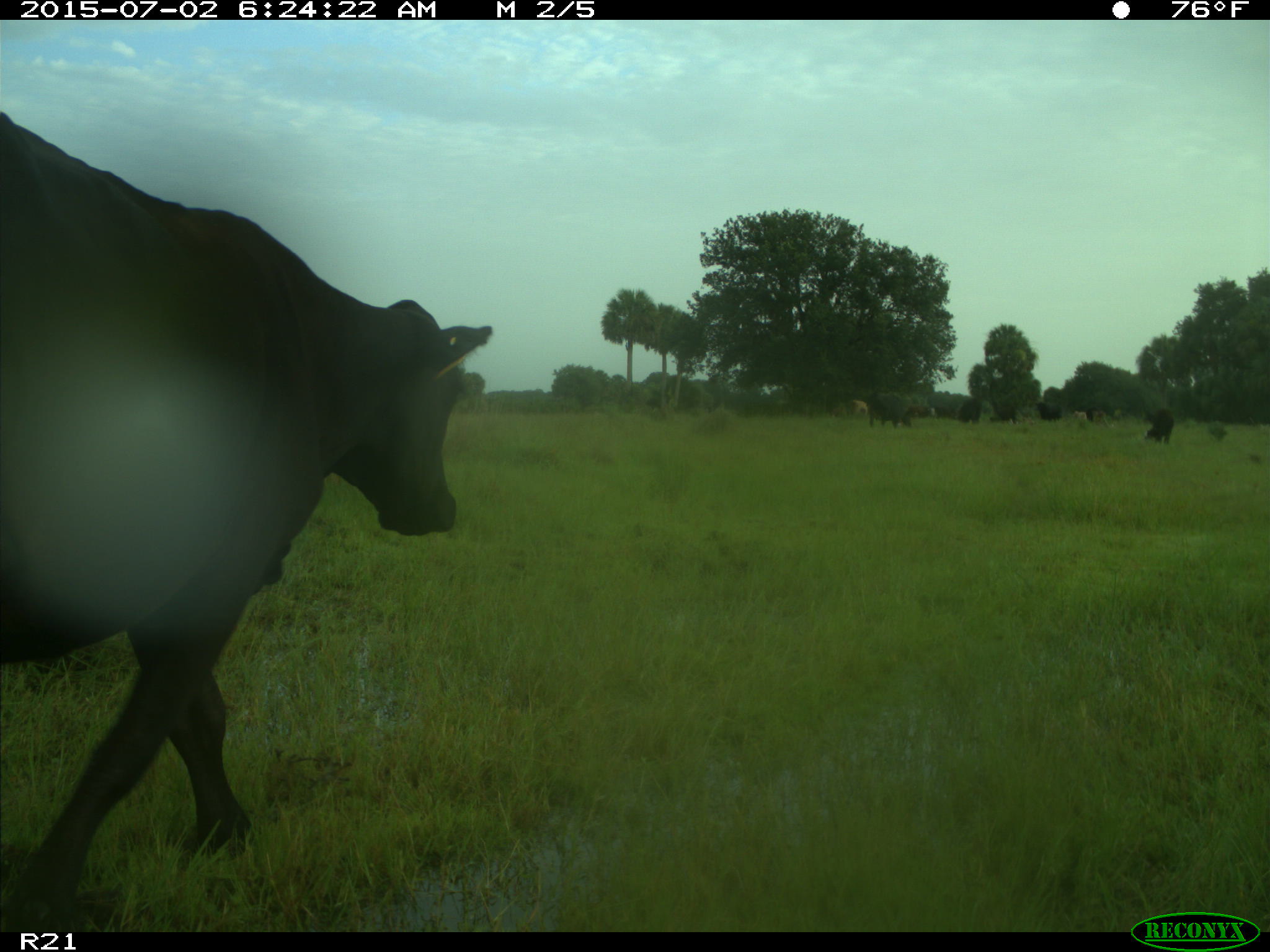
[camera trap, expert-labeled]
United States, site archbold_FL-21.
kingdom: Animalia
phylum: Chordata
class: Mammalia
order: Artiodactyla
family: Bovidae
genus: Bos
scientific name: Bos taurus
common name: domestic cow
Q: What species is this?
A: Bos taurus (domestic cow).